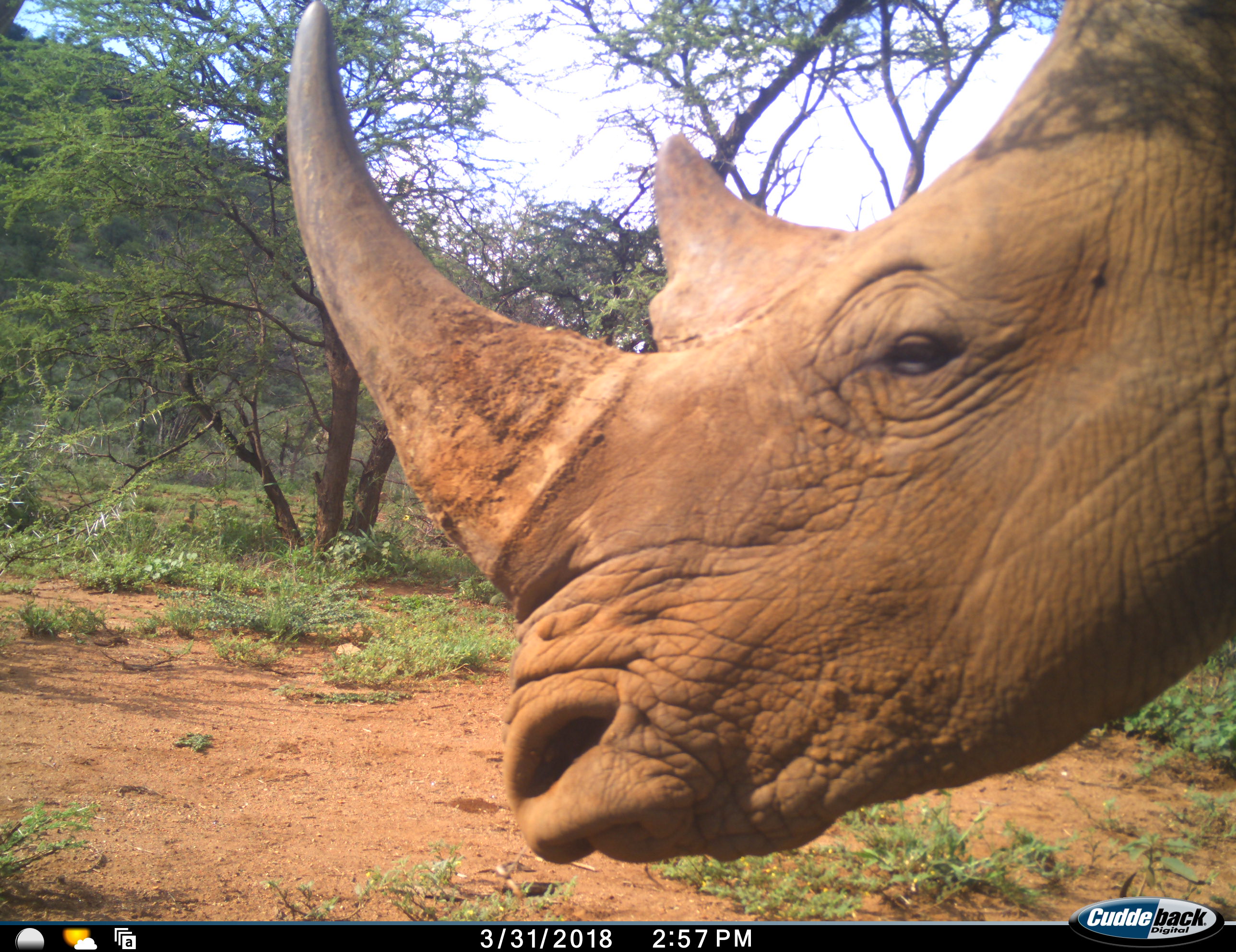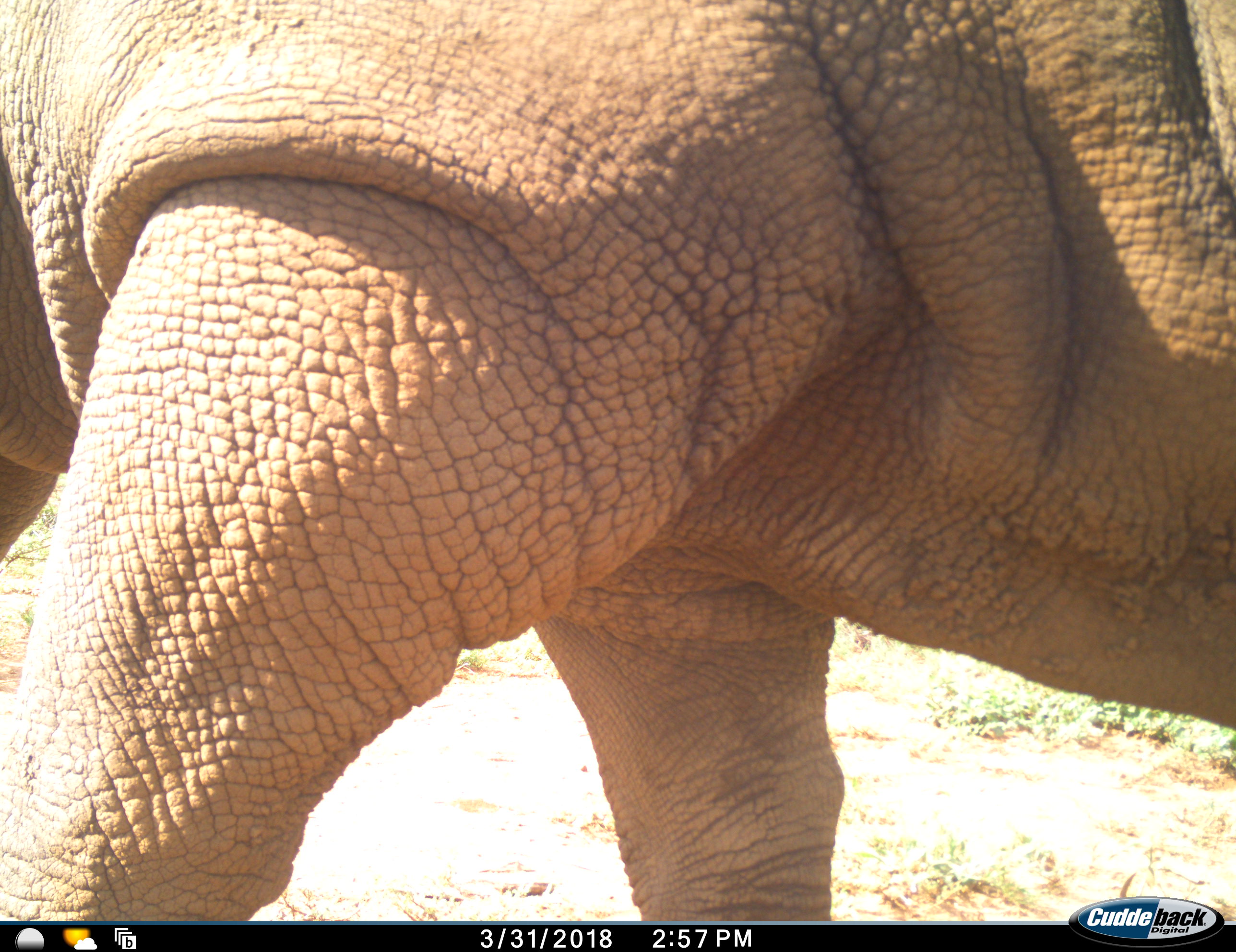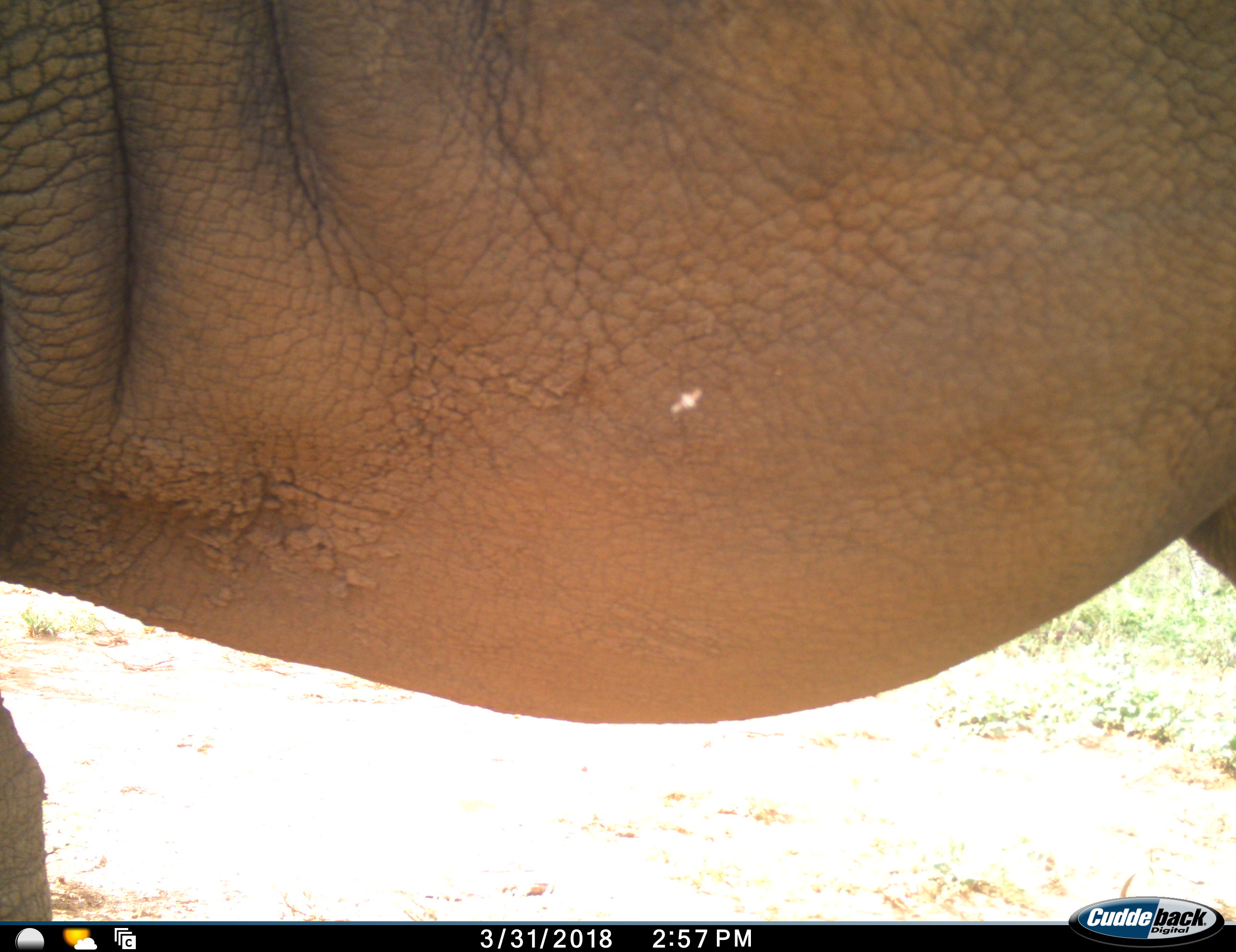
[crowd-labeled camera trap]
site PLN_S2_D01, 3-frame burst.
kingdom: Animalia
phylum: Chordata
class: Mammalia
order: Perissodactyla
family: Rhinocerotidae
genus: Diceros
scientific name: Diceros bicornis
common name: black rhinoceros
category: rhinocerosblack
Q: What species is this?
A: Rhinocerosblack (black rhinoceros) (Diceros bicornis).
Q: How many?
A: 1.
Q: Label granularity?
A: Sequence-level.